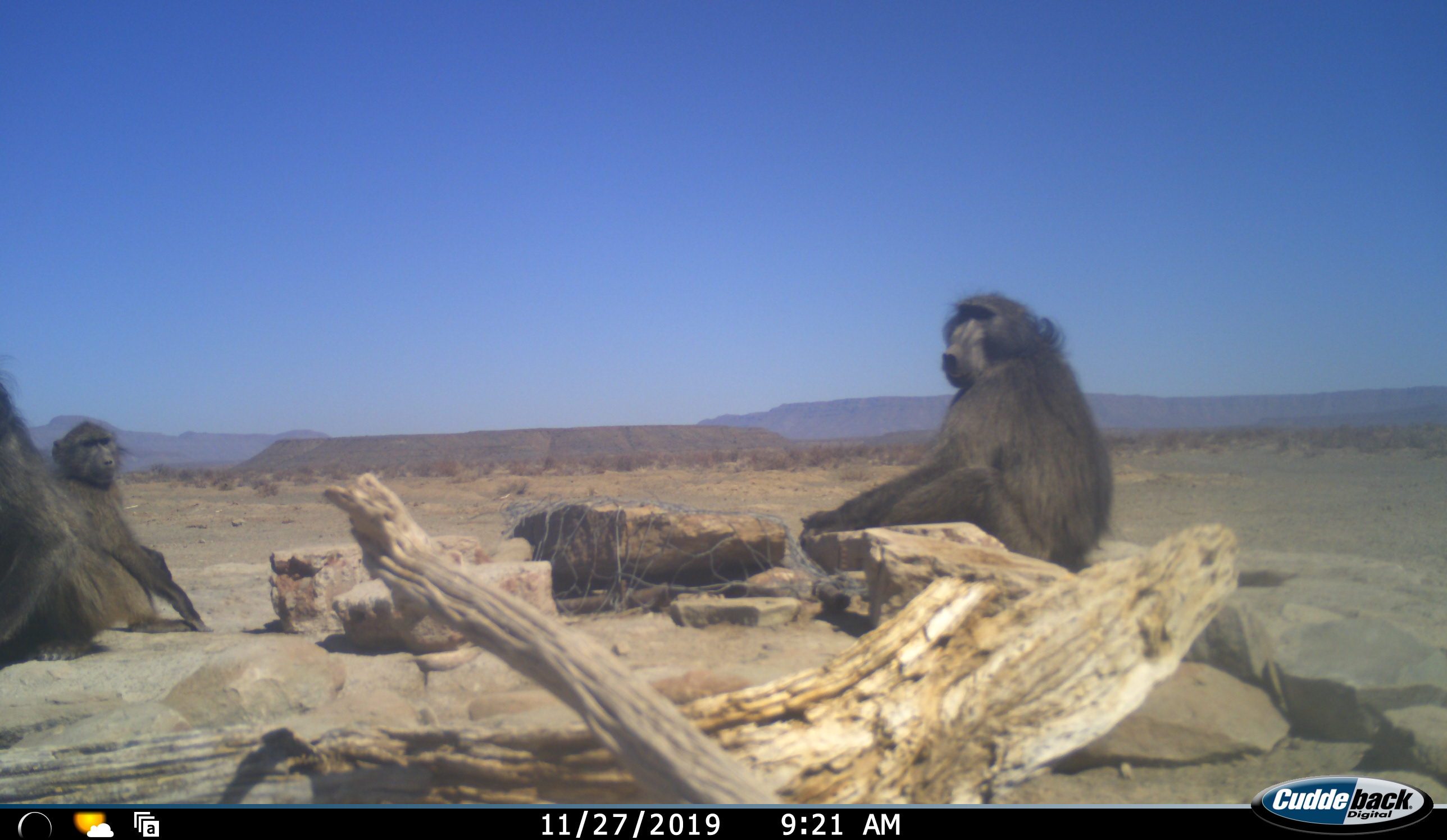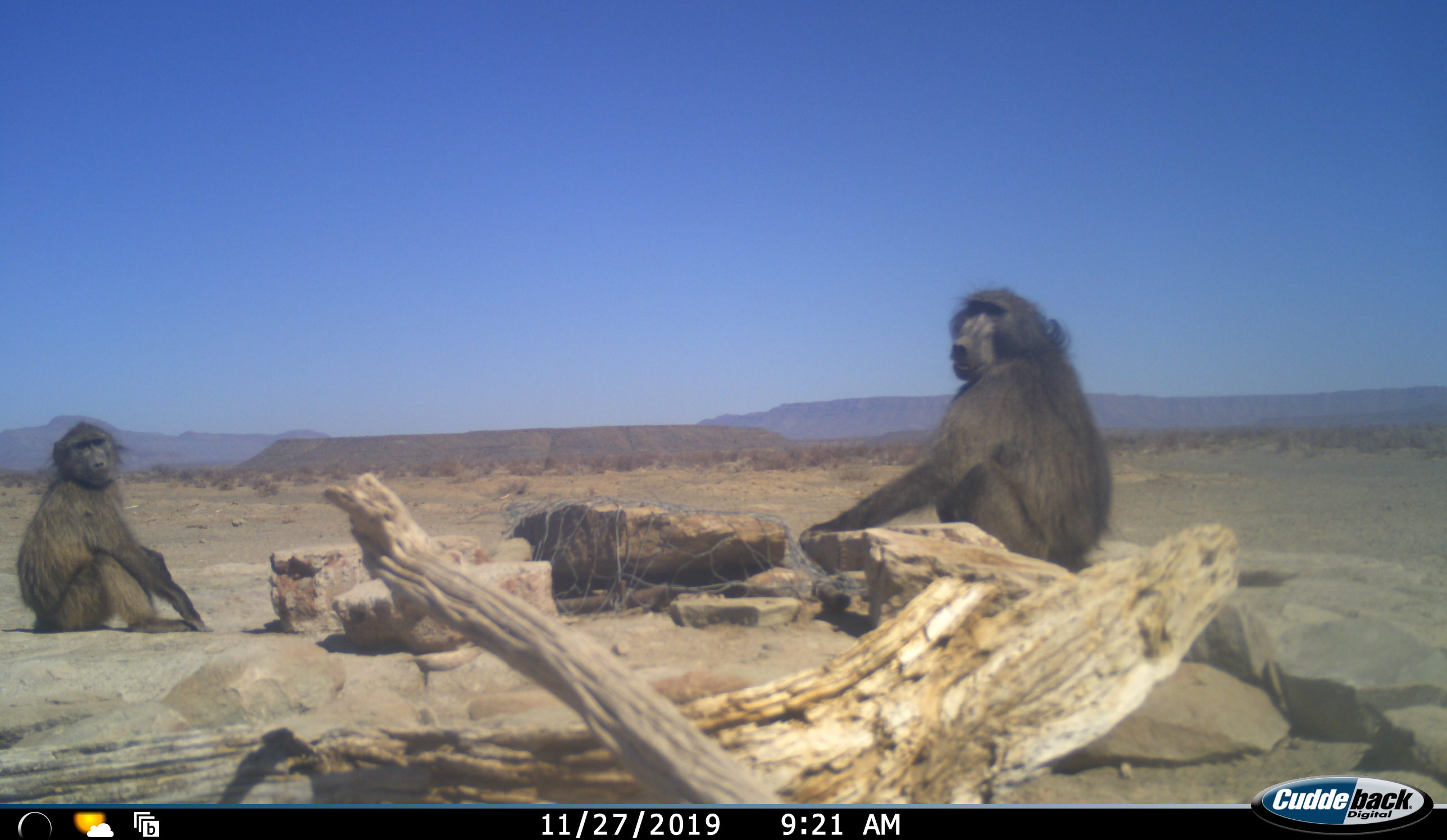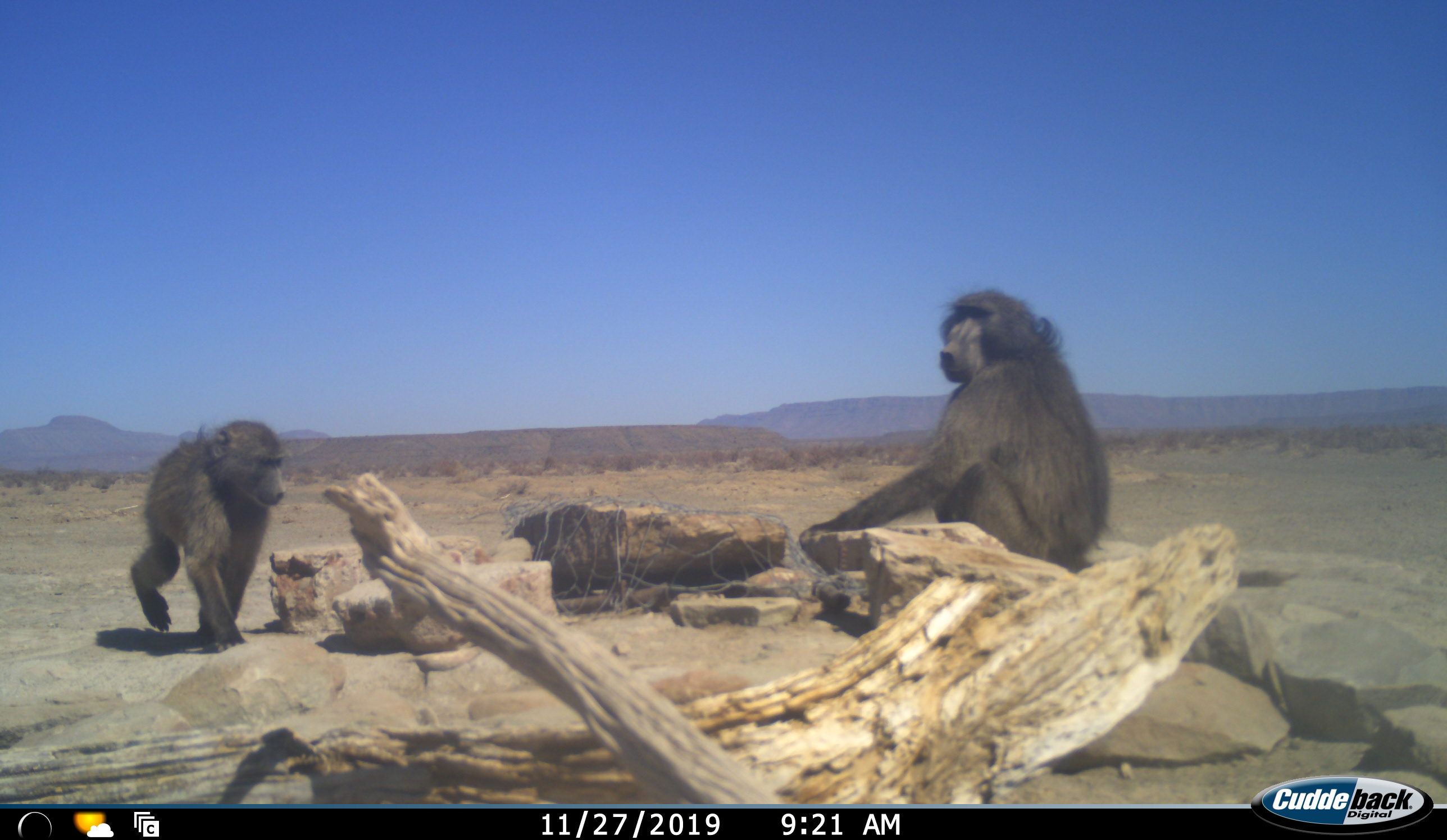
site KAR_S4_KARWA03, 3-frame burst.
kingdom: Animalia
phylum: Chordata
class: Mammalia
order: Primates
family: Cercopithecidae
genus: Papio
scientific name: Papio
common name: baboon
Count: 3.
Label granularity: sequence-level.